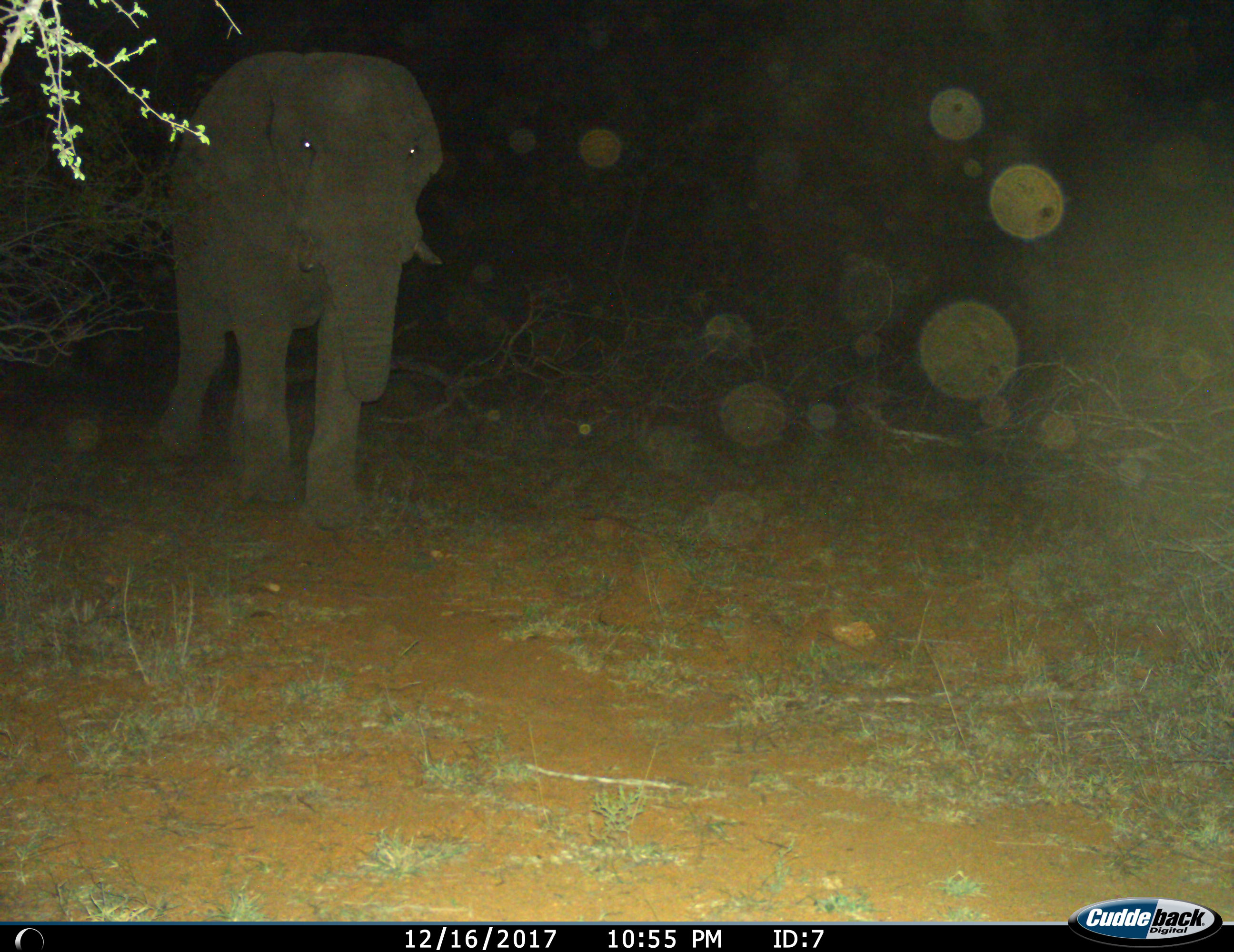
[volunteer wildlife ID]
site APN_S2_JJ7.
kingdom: Animalia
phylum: Chordata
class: Mammalia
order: Proboscidea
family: Elephantidae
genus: Loxodonta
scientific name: Loxodonta africana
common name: african bush elephant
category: elephant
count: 1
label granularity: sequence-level